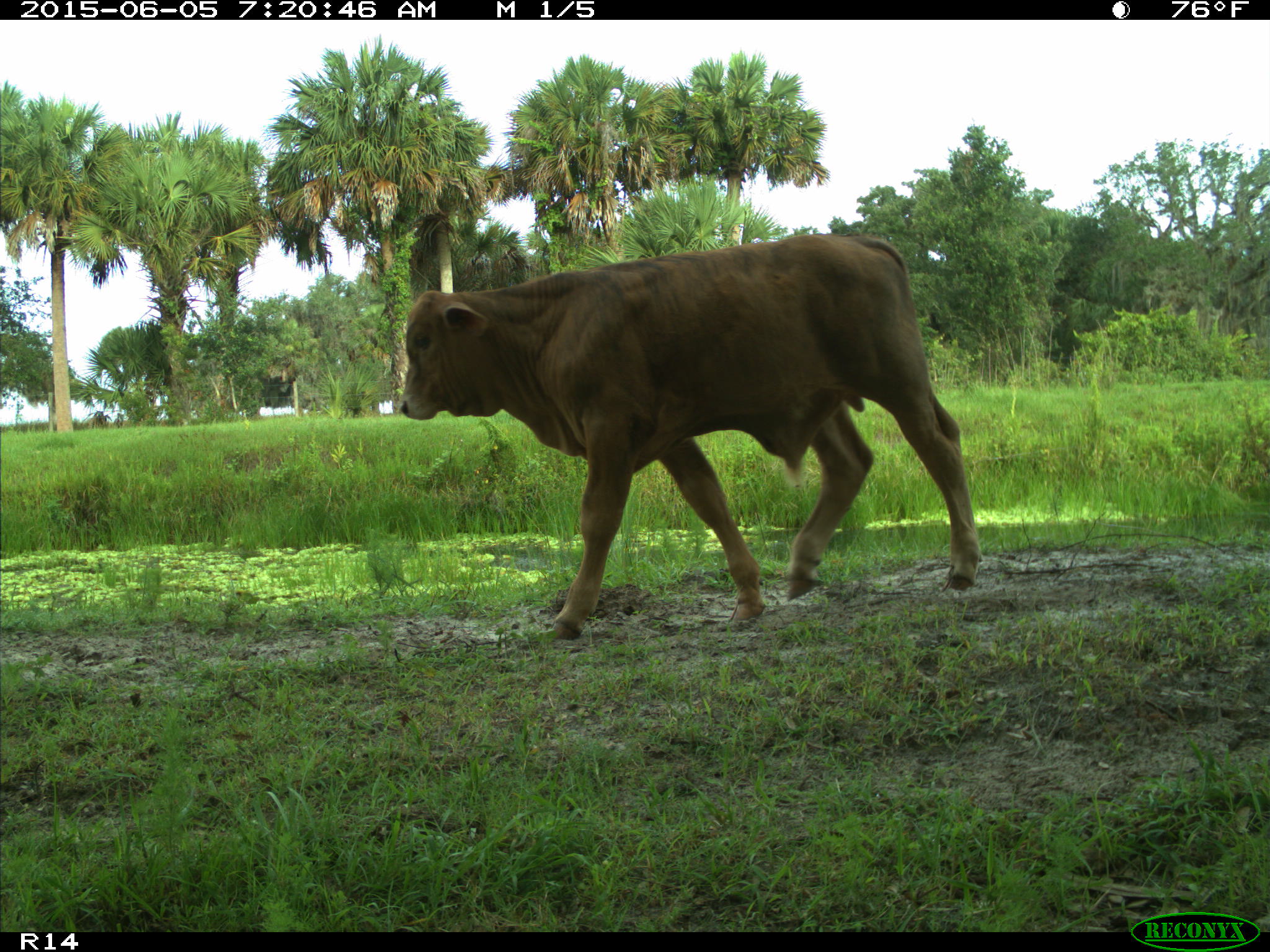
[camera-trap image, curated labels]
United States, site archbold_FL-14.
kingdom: Animalia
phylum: Chordata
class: Mammalia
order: Artiodactyla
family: Bovidae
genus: Bos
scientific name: Bos taurus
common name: domestic cow